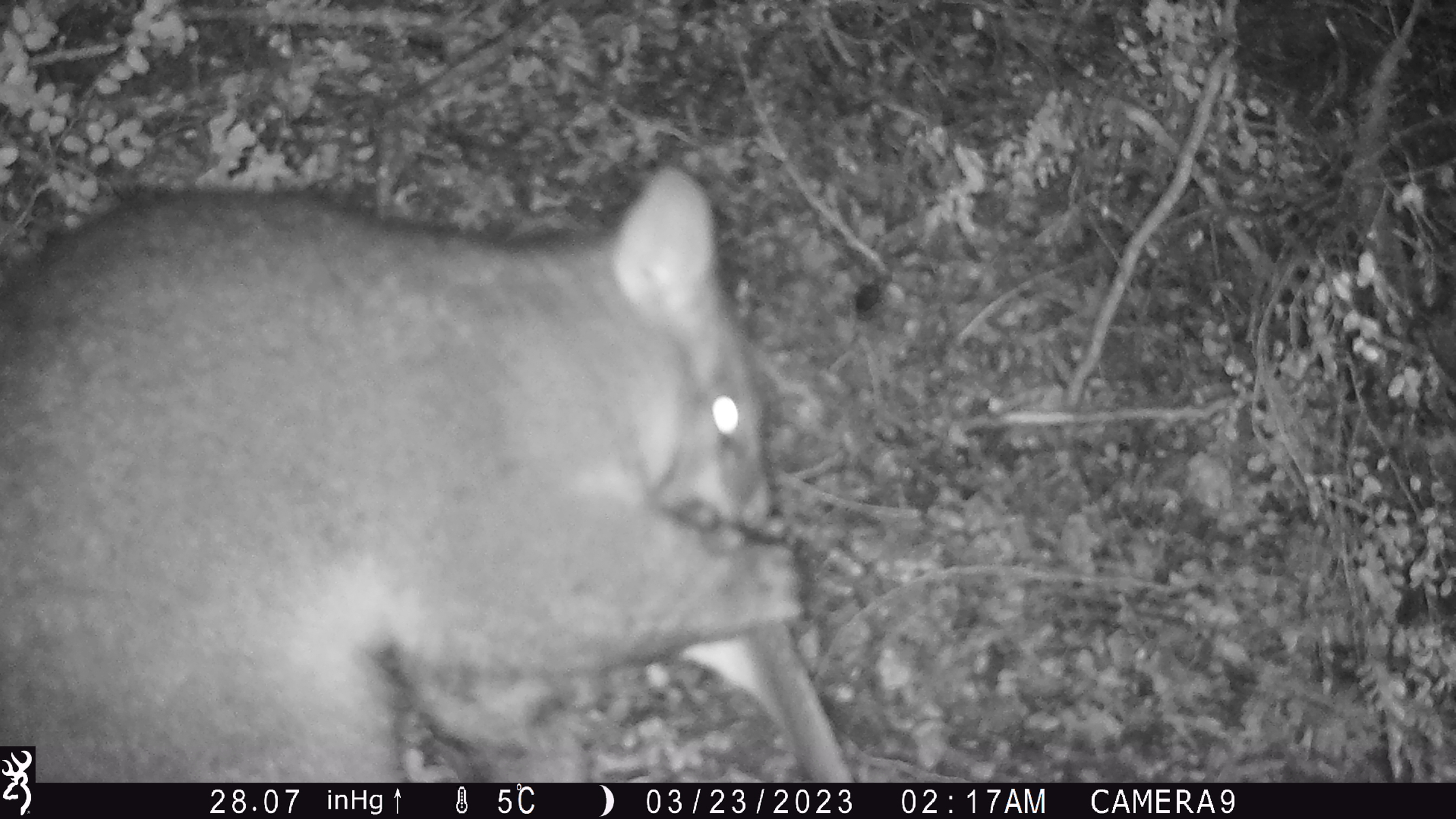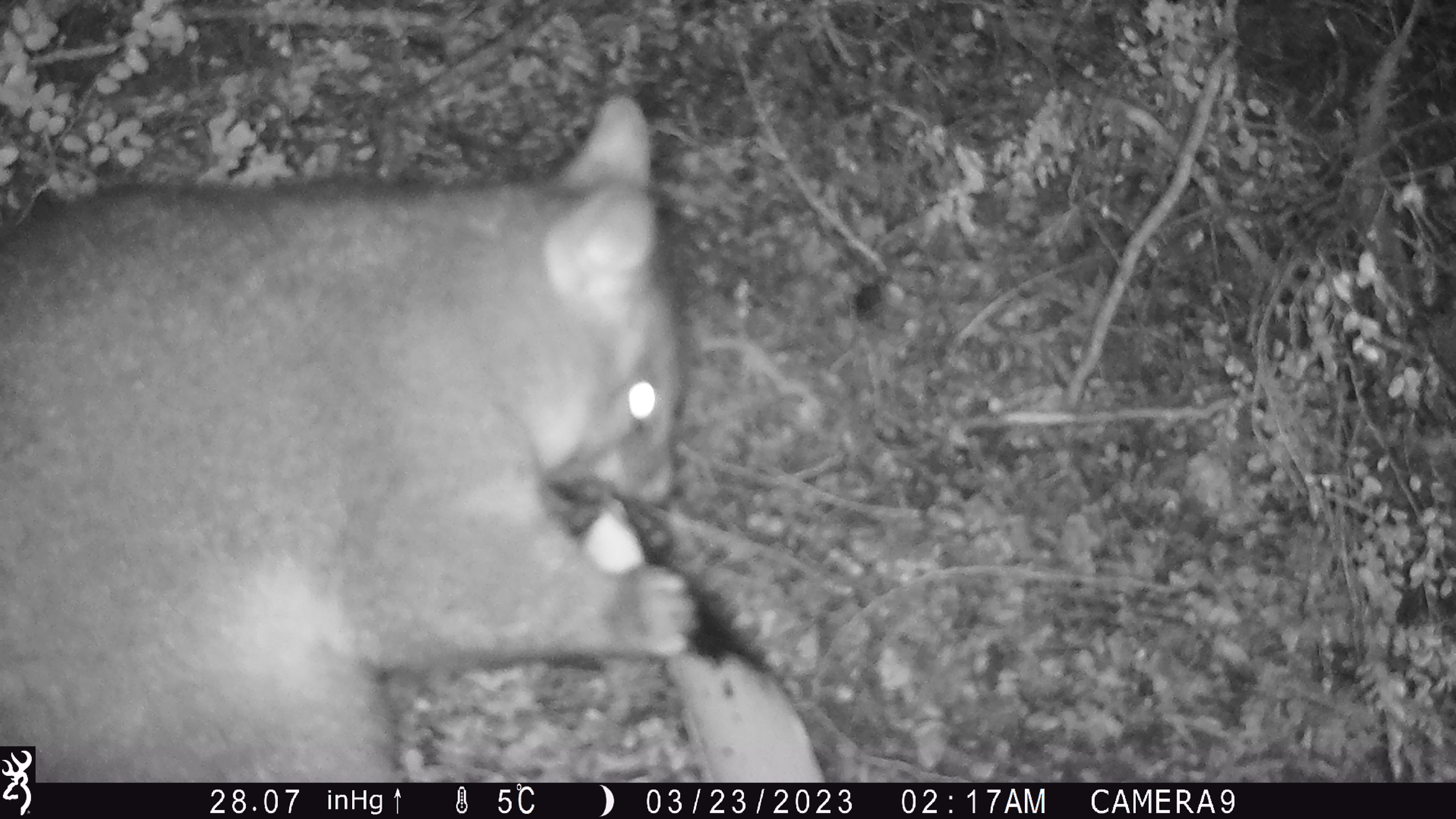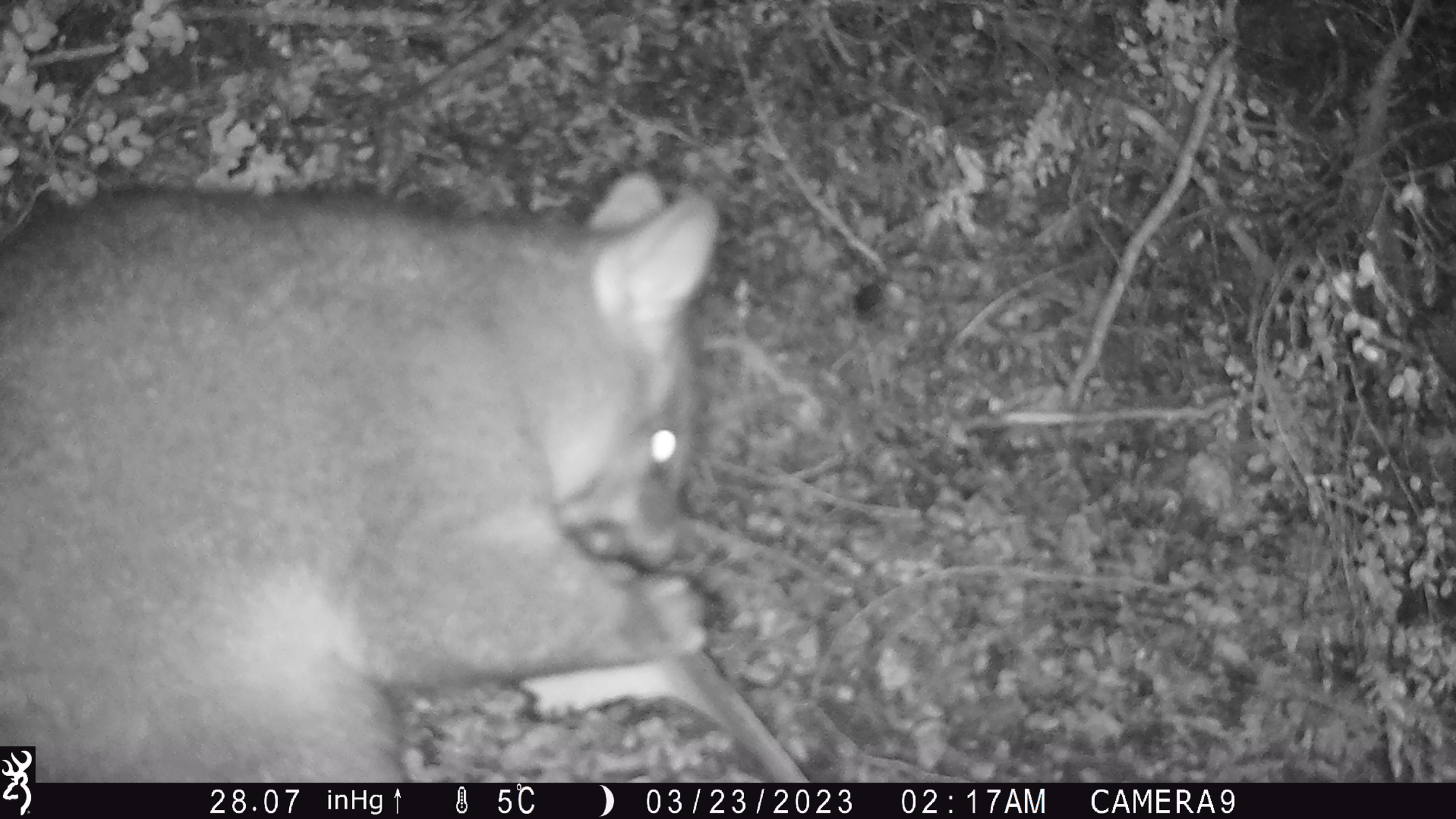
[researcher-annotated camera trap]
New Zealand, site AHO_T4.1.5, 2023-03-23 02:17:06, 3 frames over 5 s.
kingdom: Animalia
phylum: Chordata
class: Mammalia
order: Carnivora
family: Mustelidae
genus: Mustela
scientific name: Mustela erminea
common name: stoat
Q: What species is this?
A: Stoat (Mustela erminea).